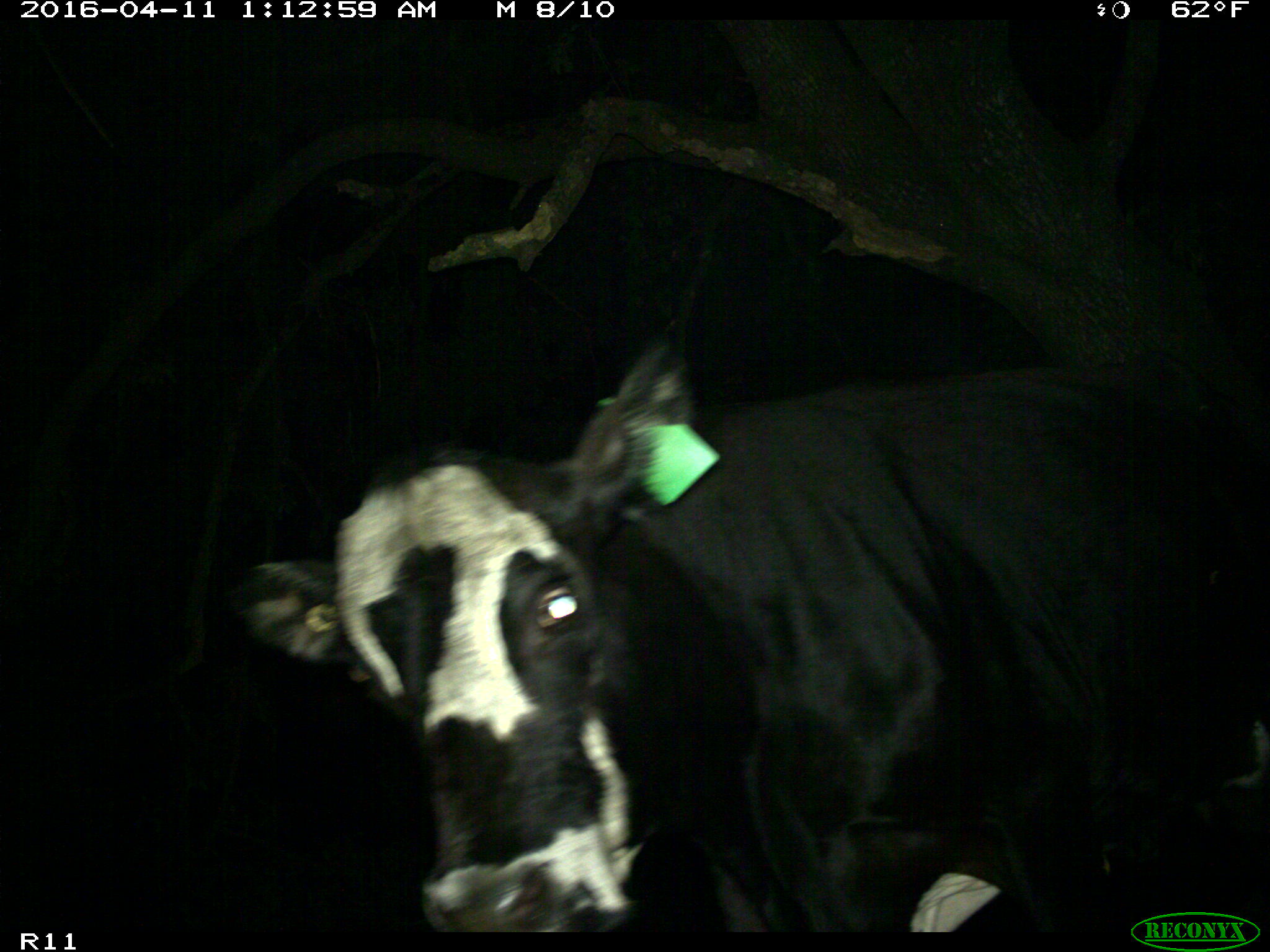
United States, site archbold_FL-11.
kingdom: Animalia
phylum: Chordata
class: Mammalia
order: Artiodactyla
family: Bovidae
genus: Bos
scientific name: Bos taurus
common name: domestic cow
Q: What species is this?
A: Bos taurus (domestic cow).